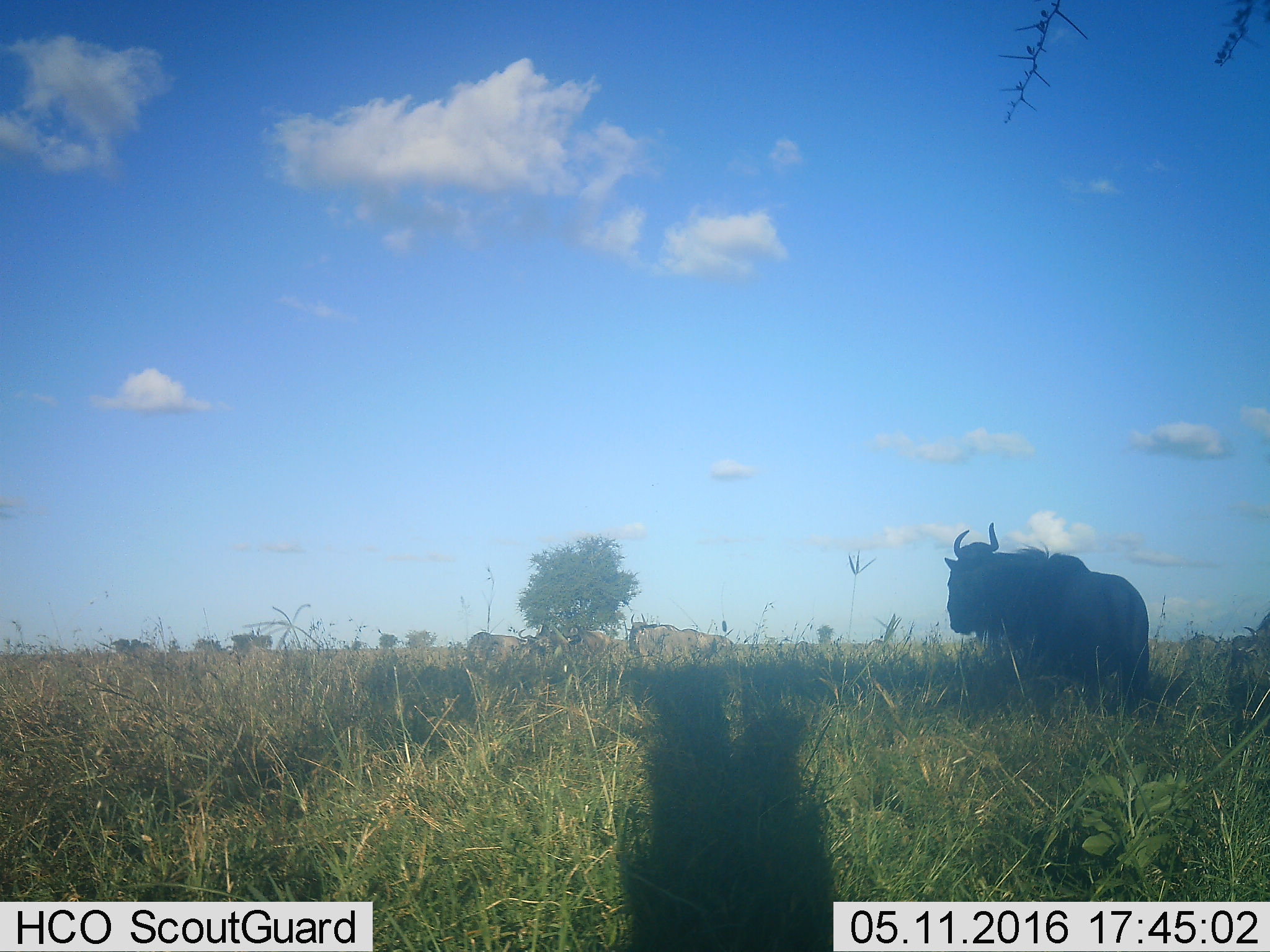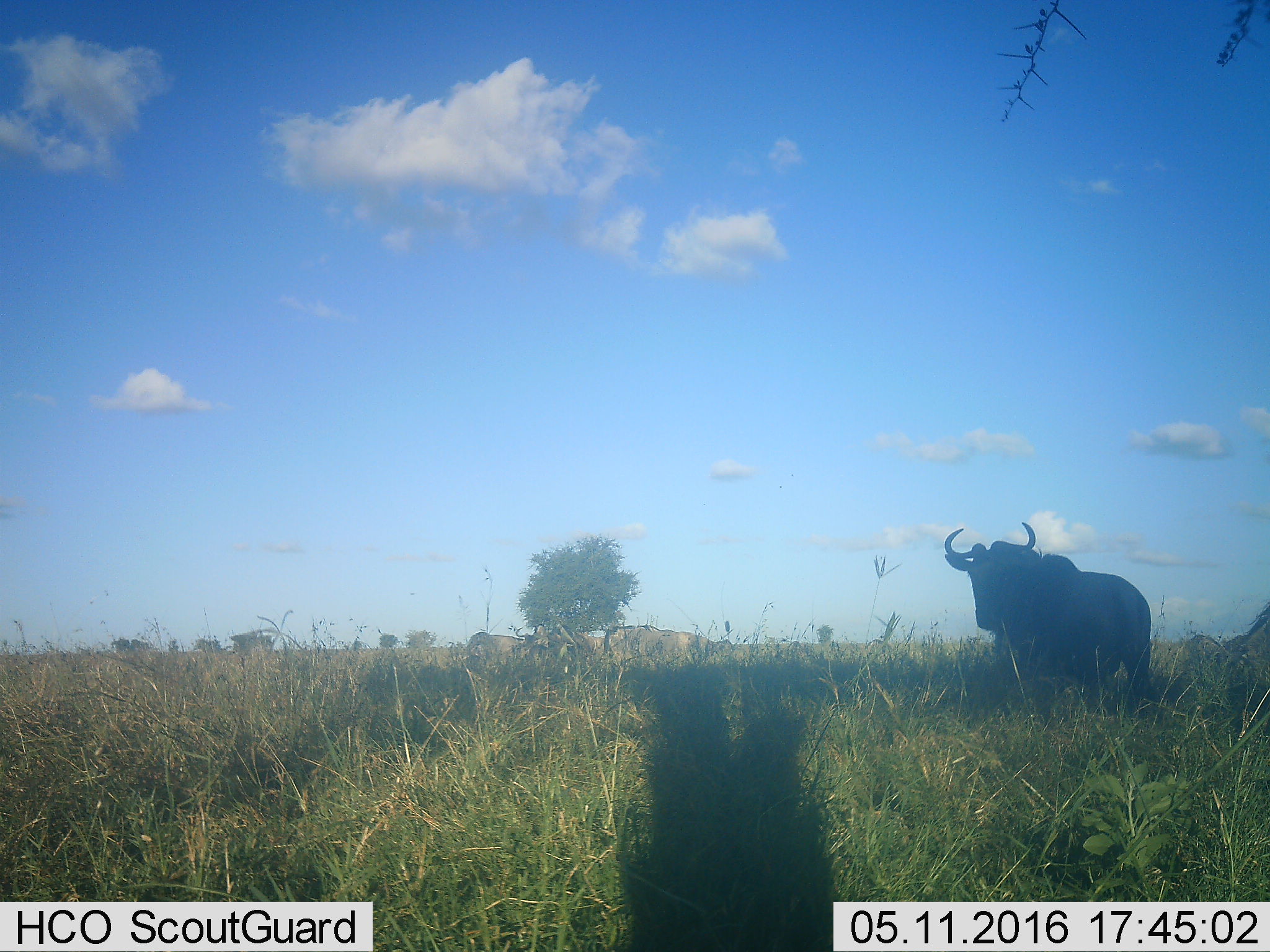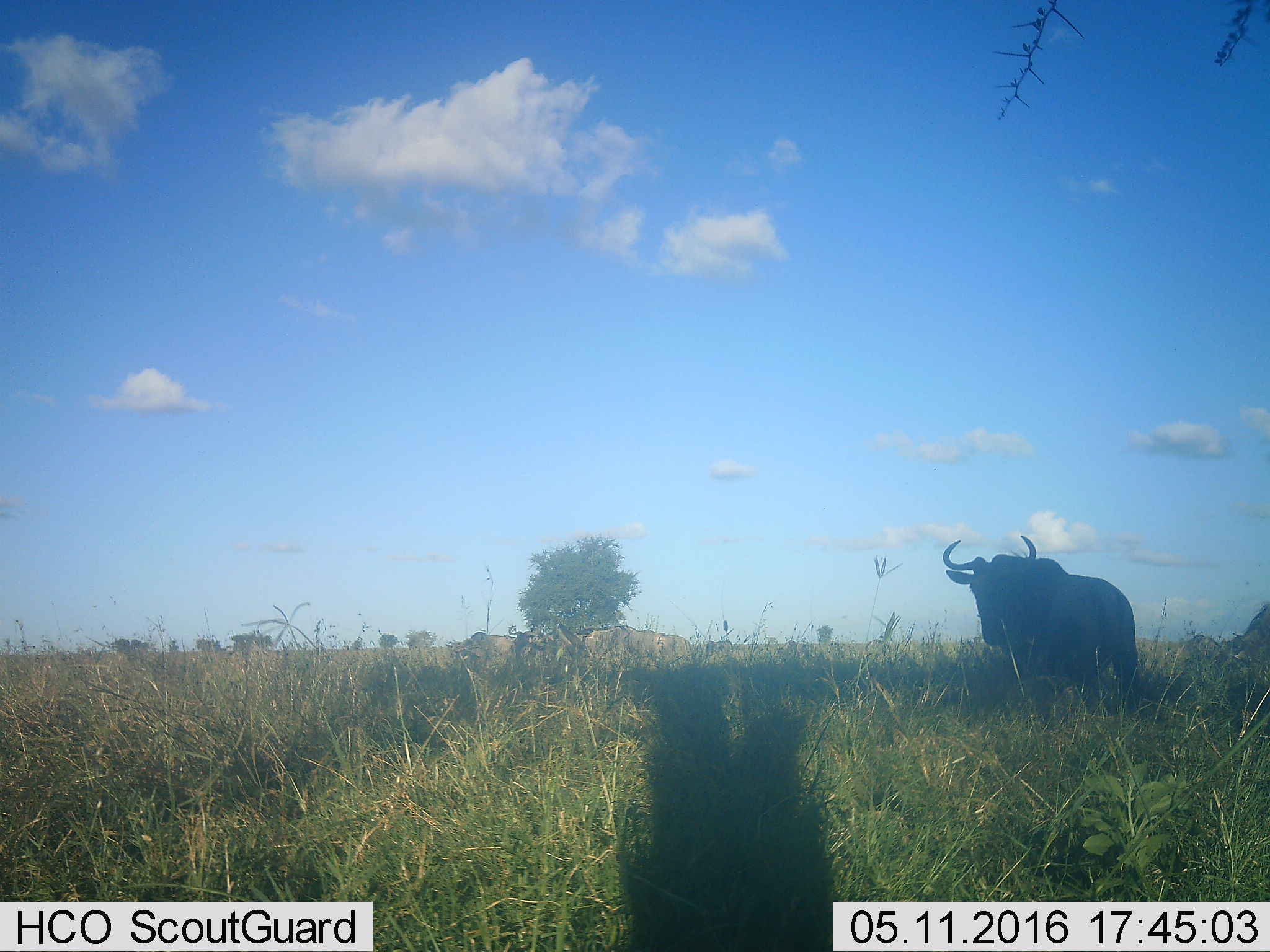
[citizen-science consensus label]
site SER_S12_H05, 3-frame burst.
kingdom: Animalia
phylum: Chordata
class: Mammalia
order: Artiodactyla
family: Bovidae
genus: Connochaetes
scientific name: Connochaetes taurinus taurinus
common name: blue wildebeest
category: wildebeestblue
Wildebeestblue (blue wildebeest) (Connochaetes taurinus taurinus), count 4. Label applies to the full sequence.